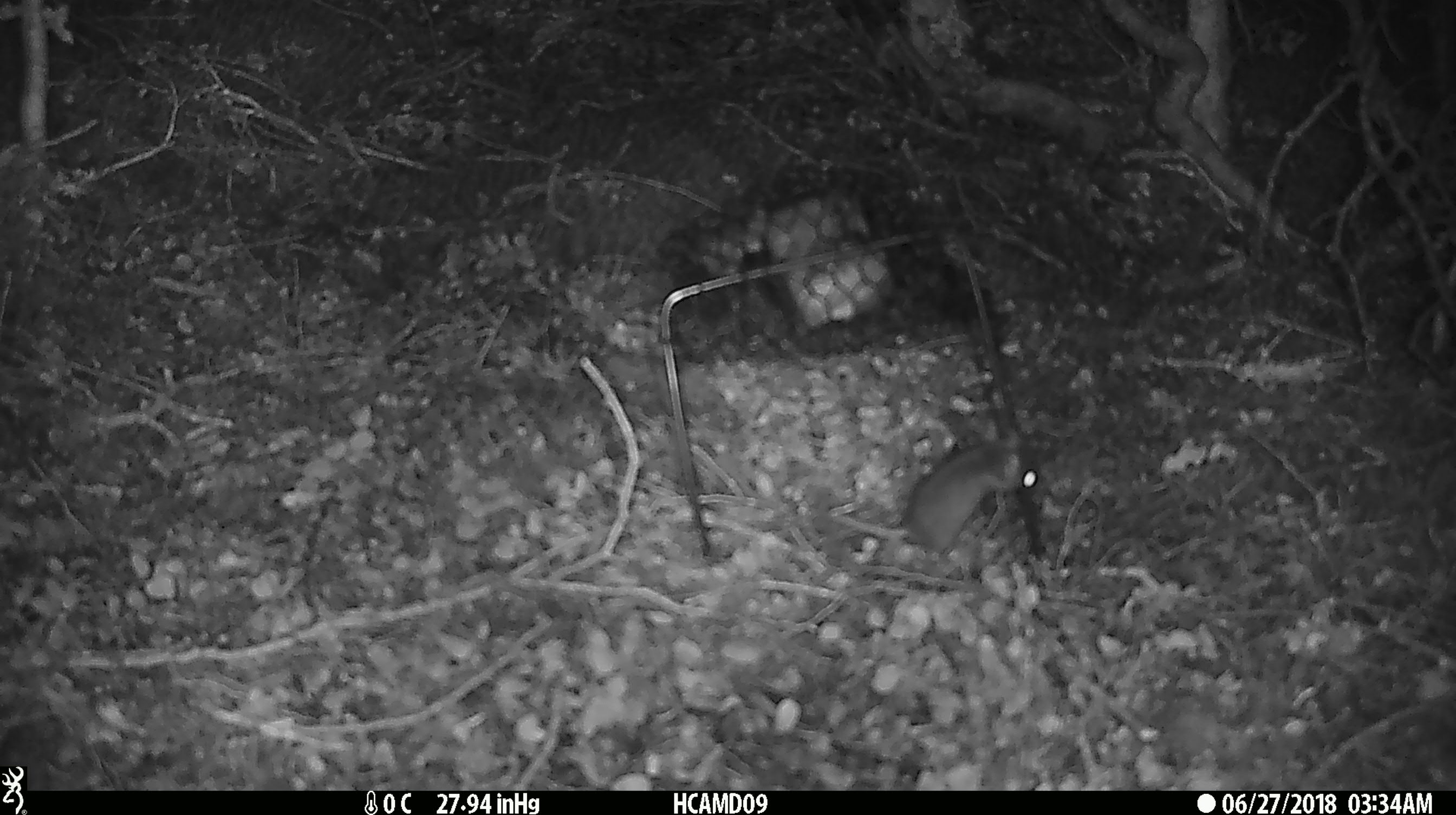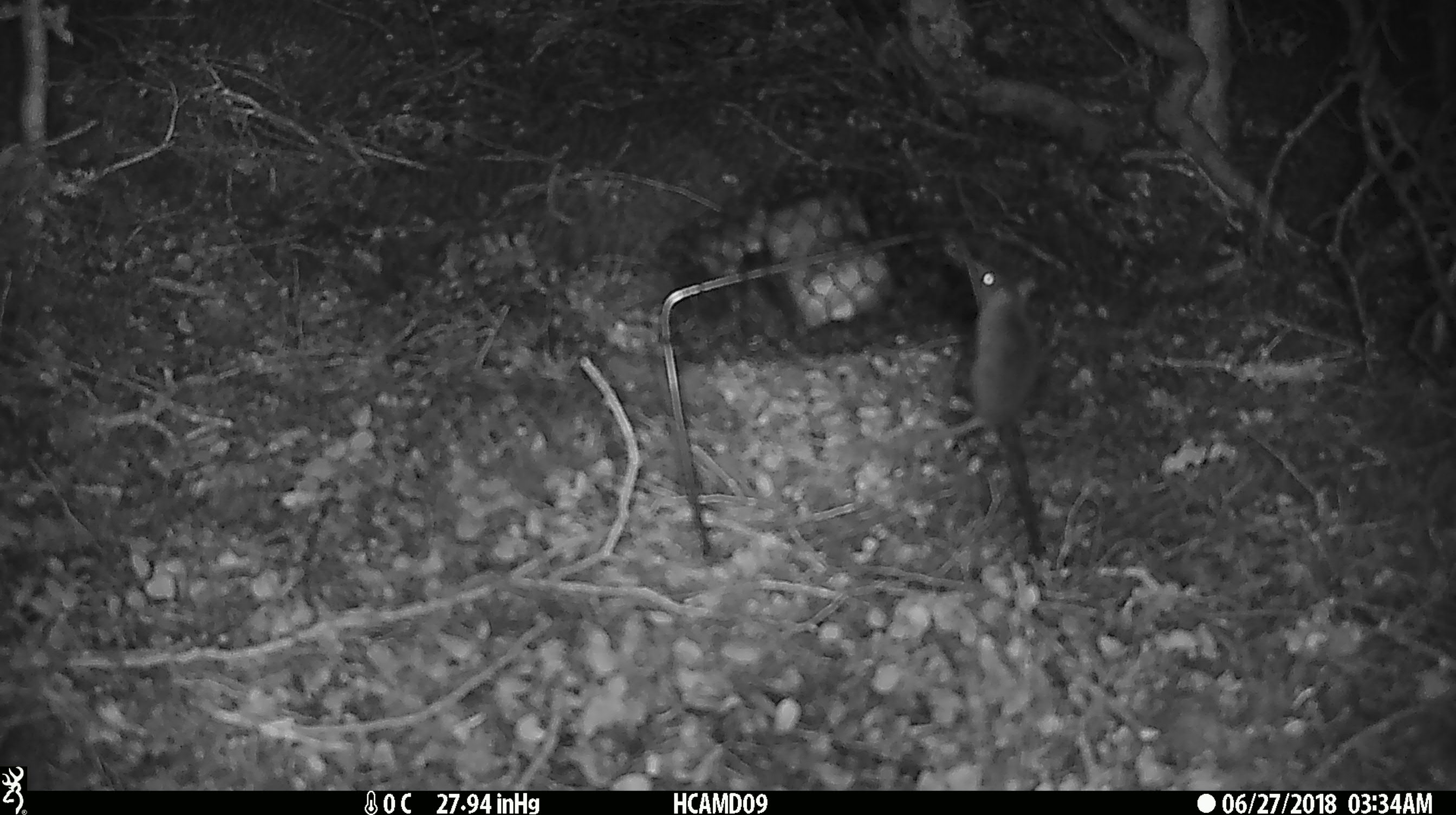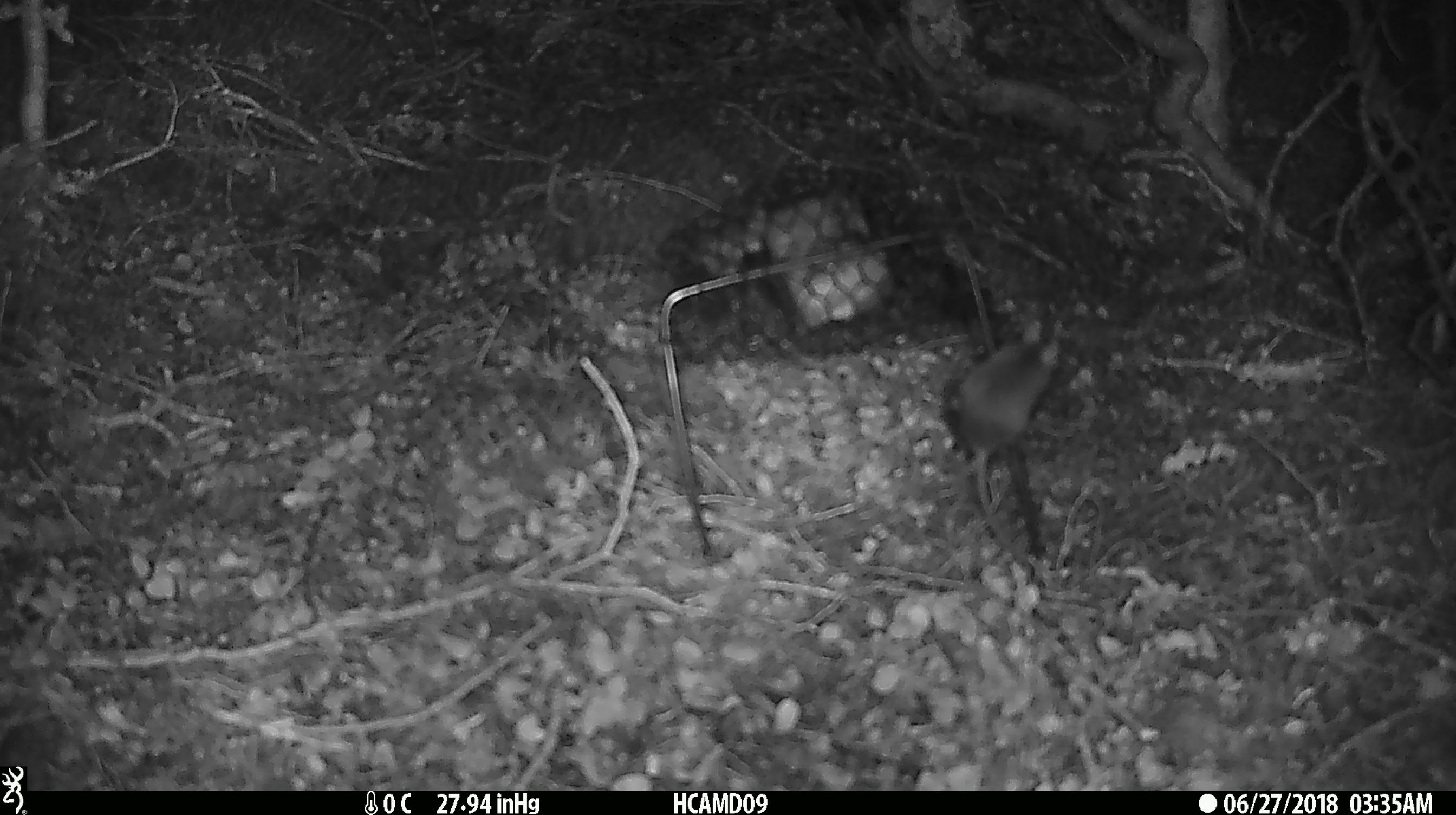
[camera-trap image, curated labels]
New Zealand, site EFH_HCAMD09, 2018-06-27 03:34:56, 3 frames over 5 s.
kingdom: Animalia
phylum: Chordata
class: Mammalia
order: Rodentia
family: Muridae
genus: Mus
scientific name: Mus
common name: mouse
Mouse (Mus).